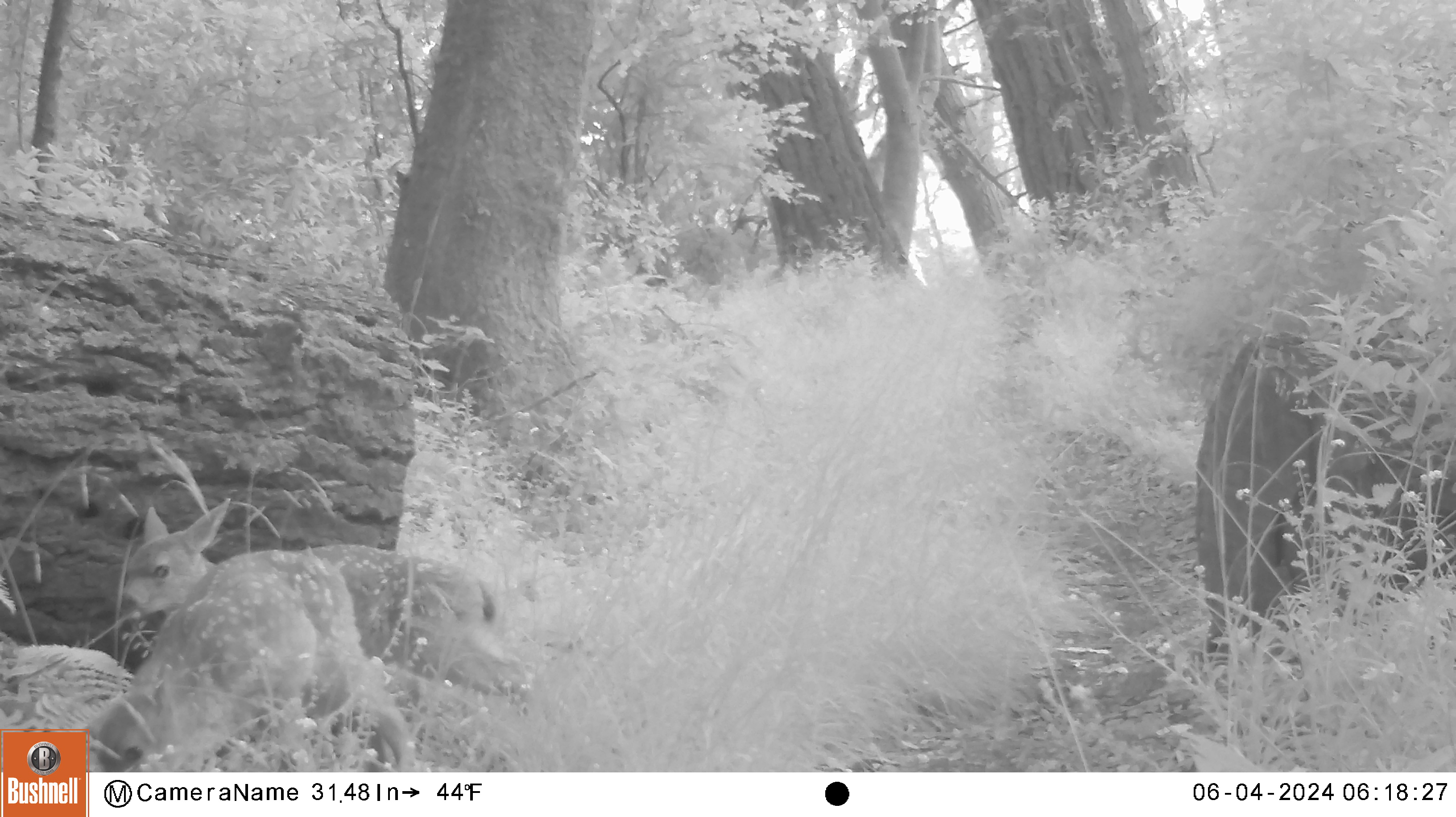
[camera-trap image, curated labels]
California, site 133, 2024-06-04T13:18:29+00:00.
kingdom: Animalia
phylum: Chordata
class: Mammalia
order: Artiodactyla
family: Cervidae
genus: Odocoileus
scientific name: Odocoileus hemionus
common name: mule deer